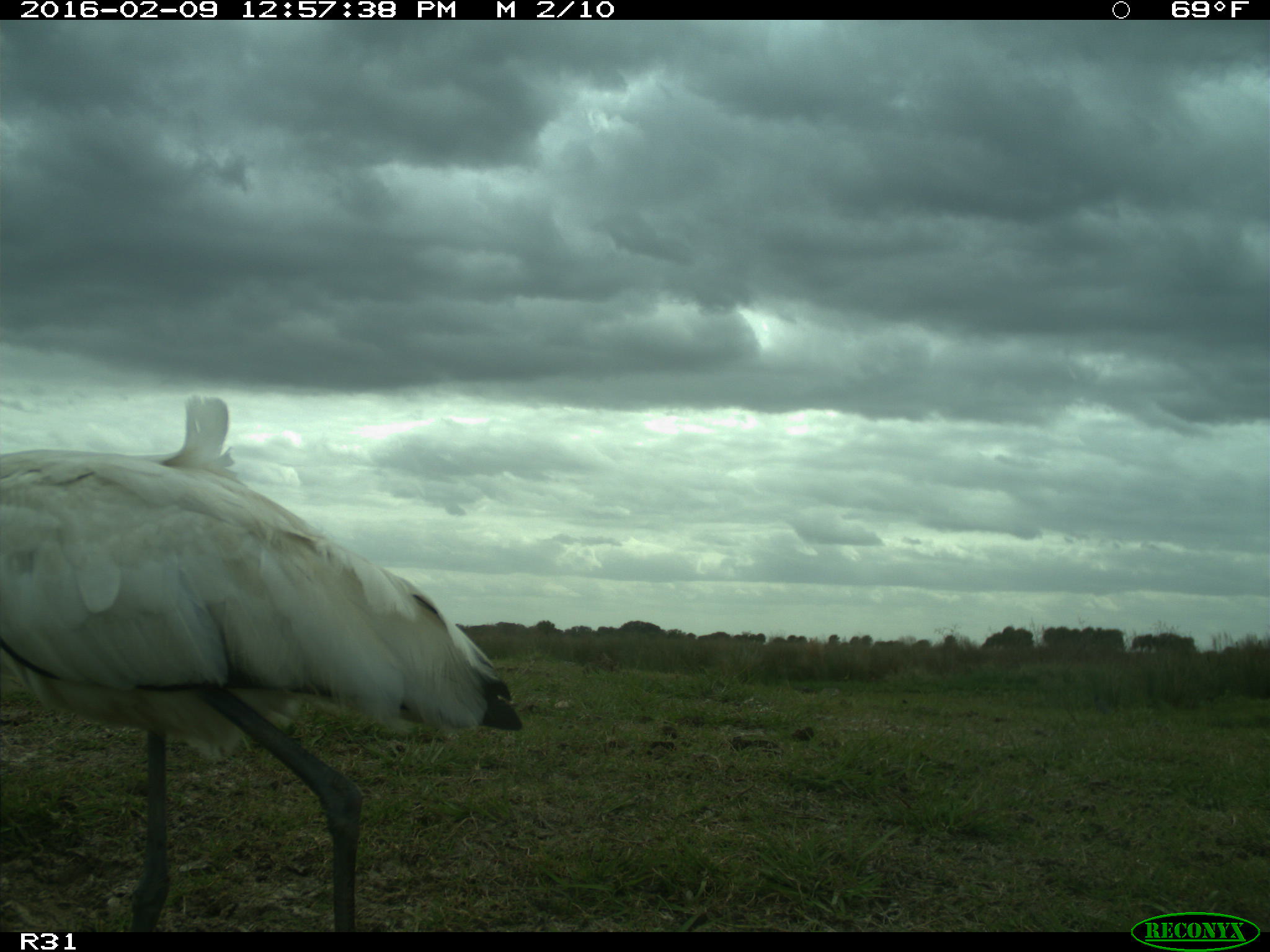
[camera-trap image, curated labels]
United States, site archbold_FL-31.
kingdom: Animalia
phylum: Chordata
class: Aves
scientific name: Aves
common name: birds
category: unidentified bird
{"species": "unidentified bird (birds) (Aves)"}